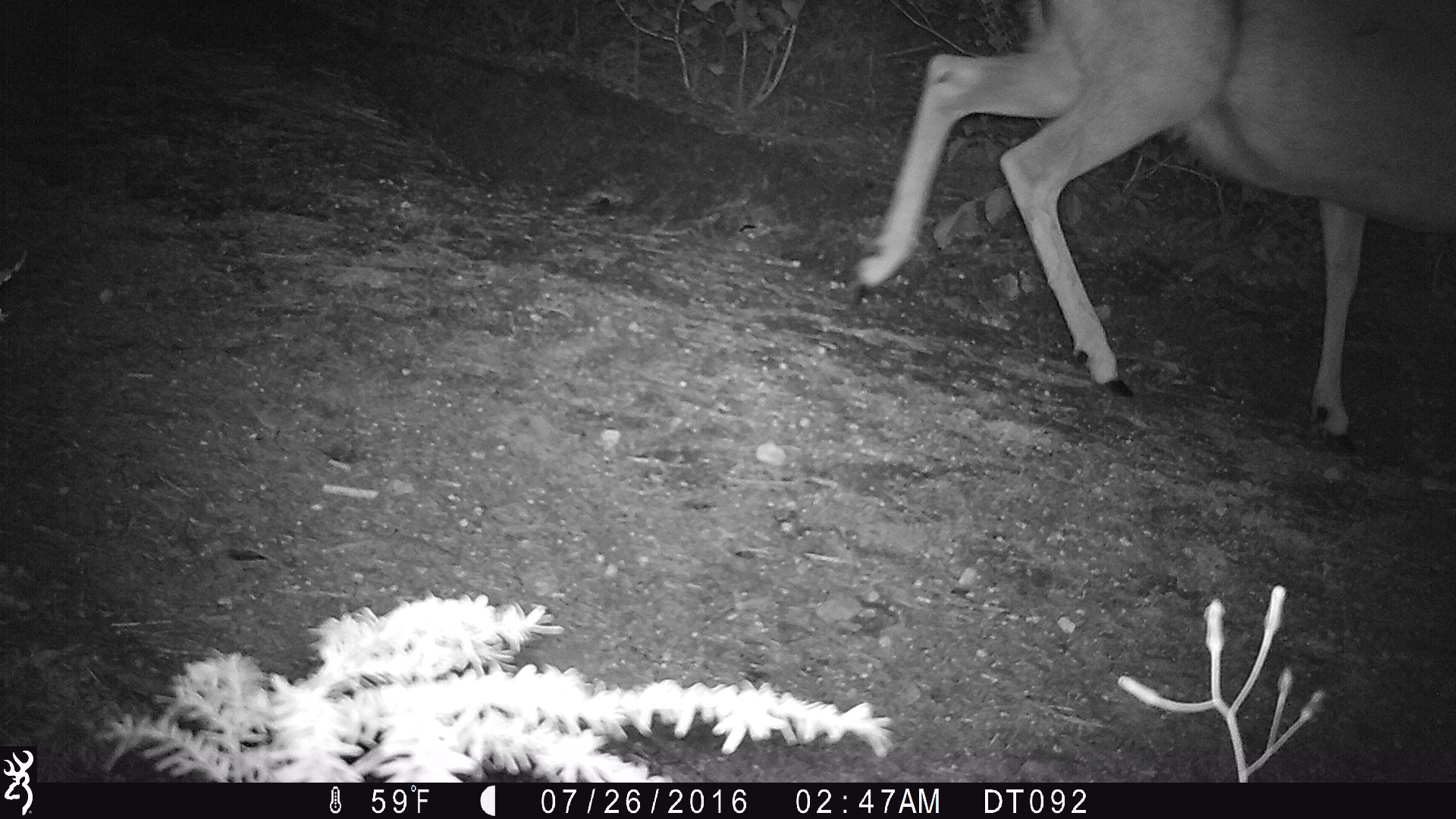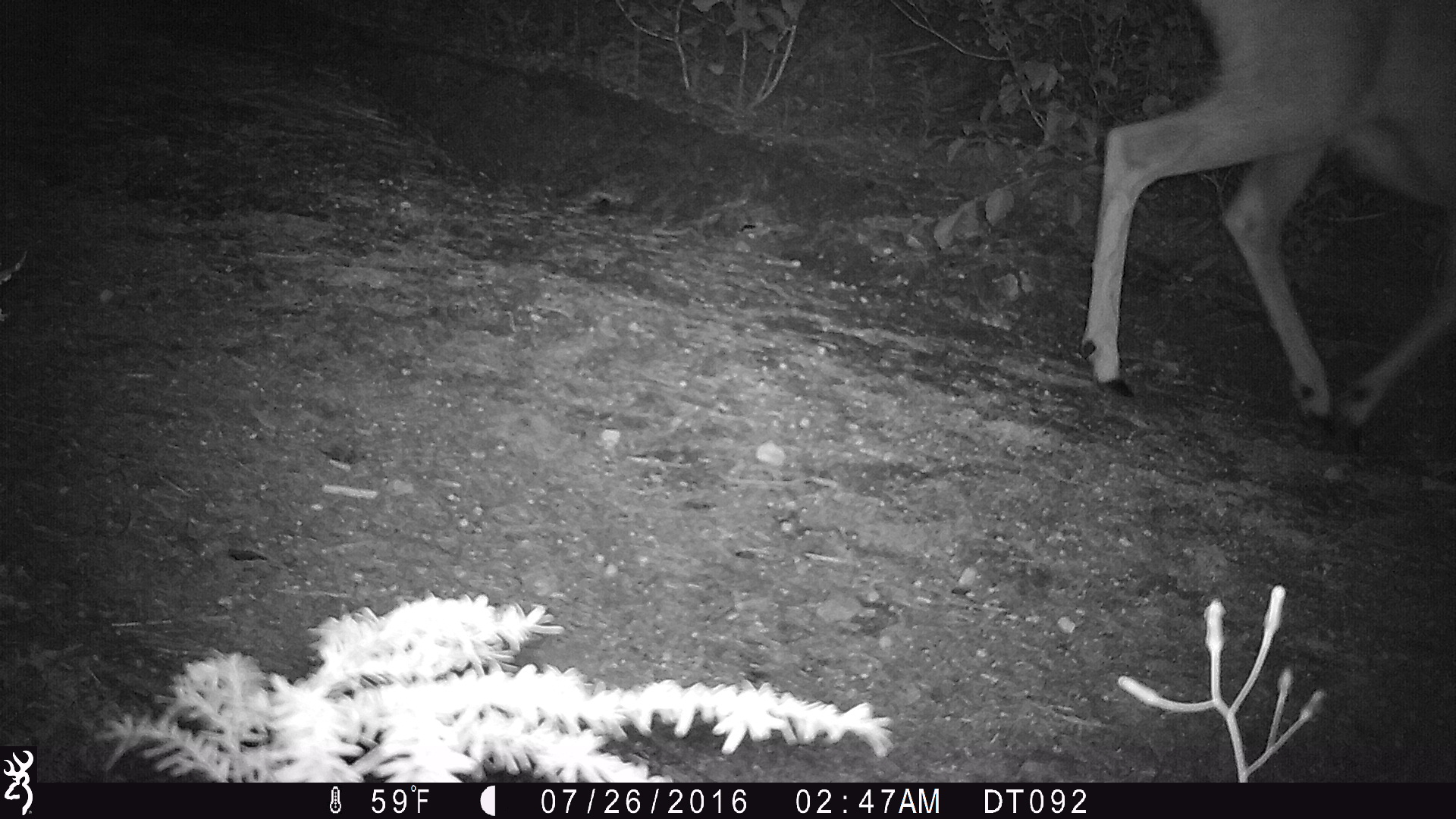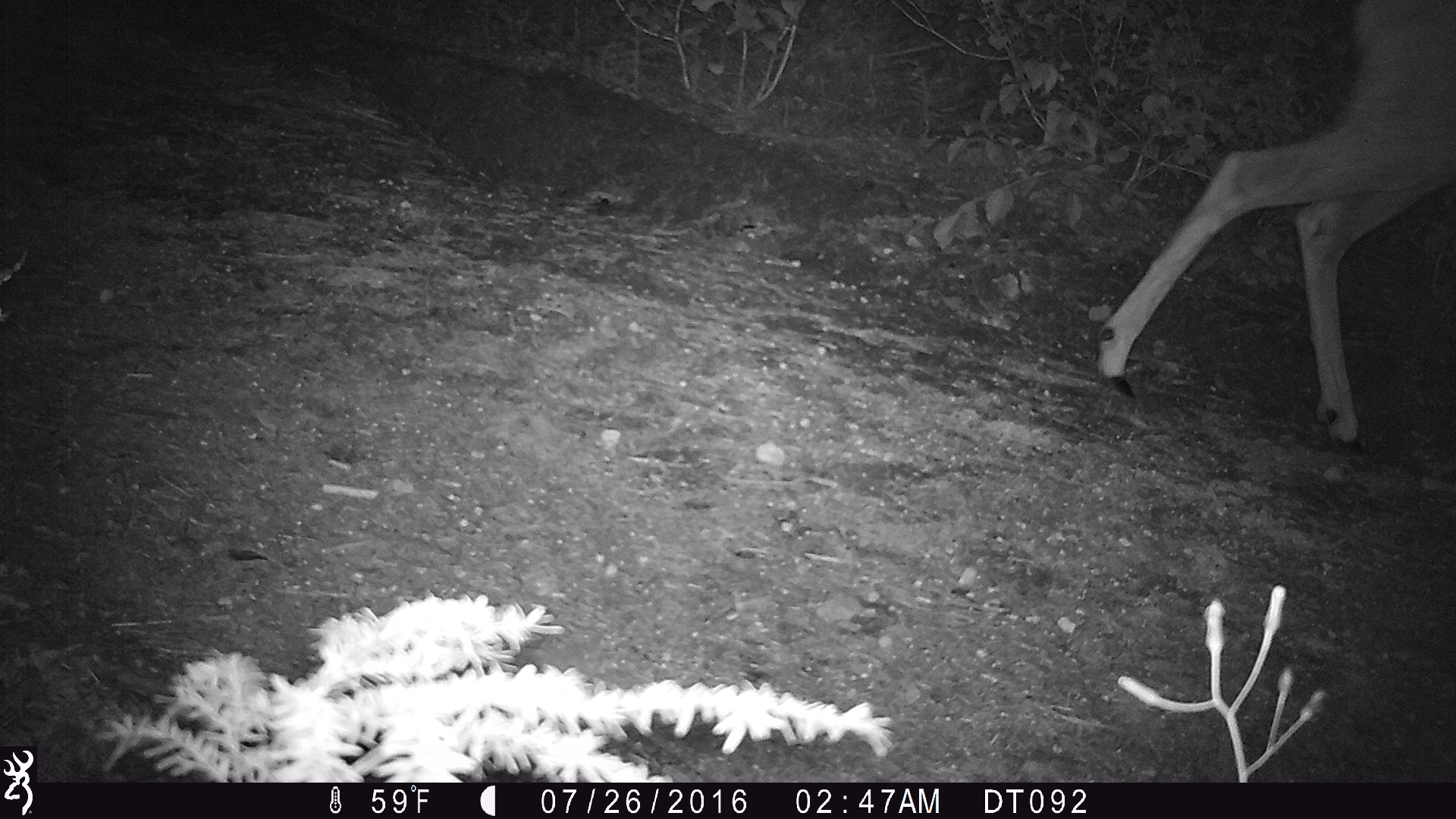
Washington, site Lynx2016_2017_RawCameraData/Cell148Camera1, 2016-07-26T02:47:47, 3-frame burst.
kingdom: Animalia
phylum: Chordata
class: Mammalia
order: Artiodactyla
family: Cervidae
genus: Odocoileus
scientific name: Odocoileus hemionus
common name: mule deer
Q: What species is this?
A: Odocoileus hemionus (mule deer).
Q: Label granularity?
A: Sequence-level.